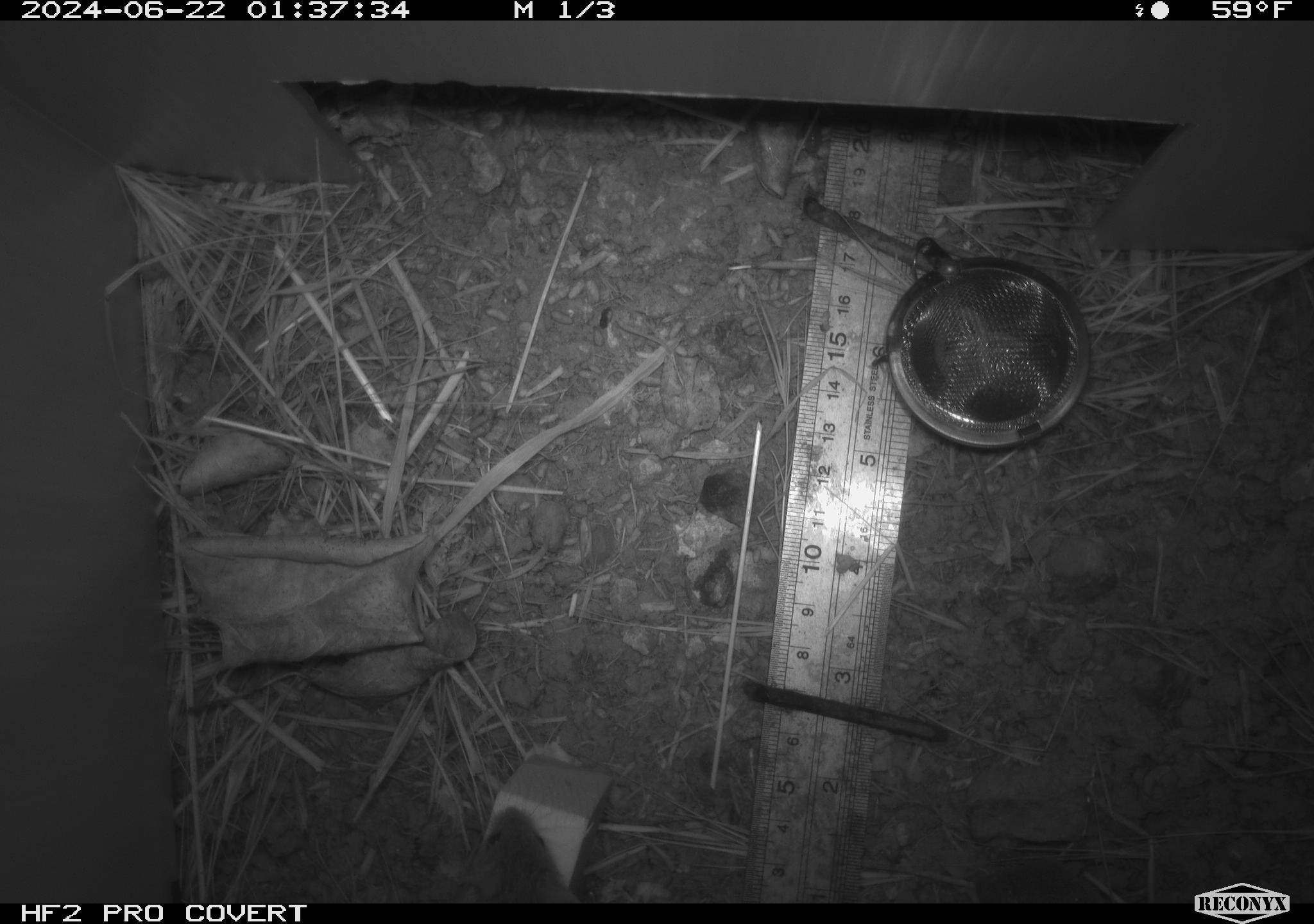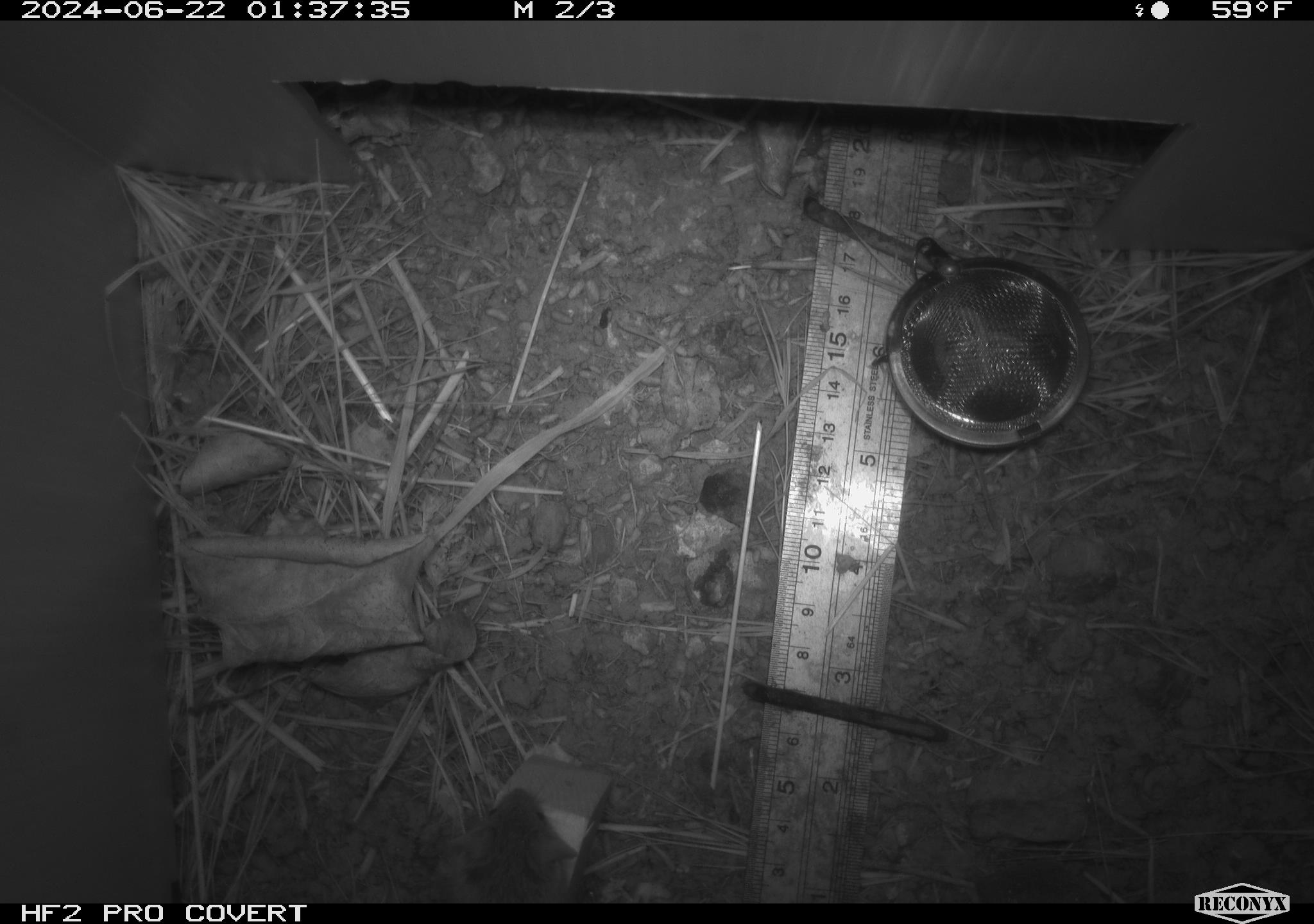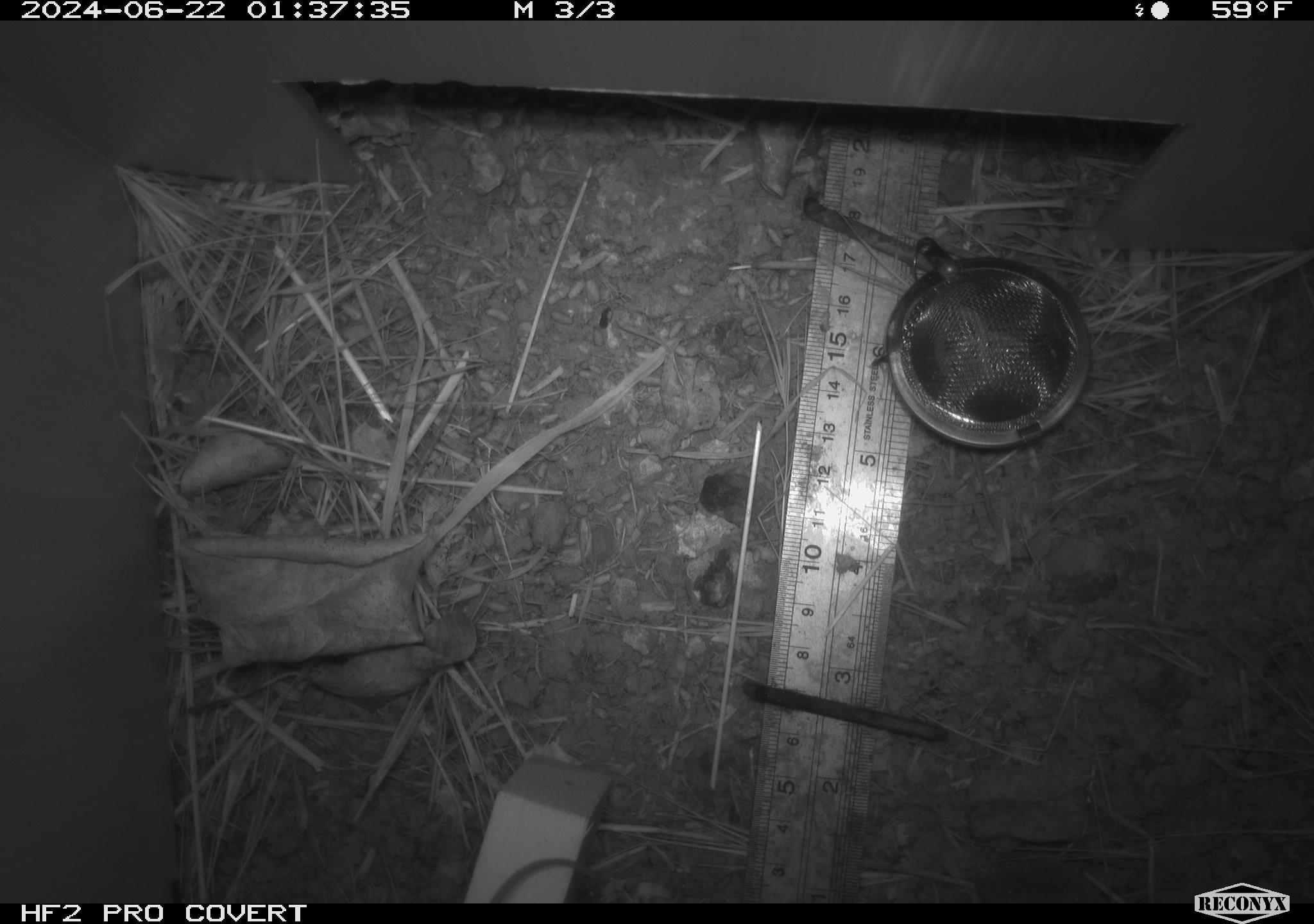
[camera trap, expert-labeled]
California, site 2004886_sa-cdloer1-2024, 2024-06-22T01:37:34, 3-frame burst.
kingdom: Animalia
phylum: Chordata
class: Mammalia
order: Rodentia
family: Cricetidae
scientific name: Arvicolinae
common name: voles, lemmings, and muskrats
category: arvicolinae subfamily